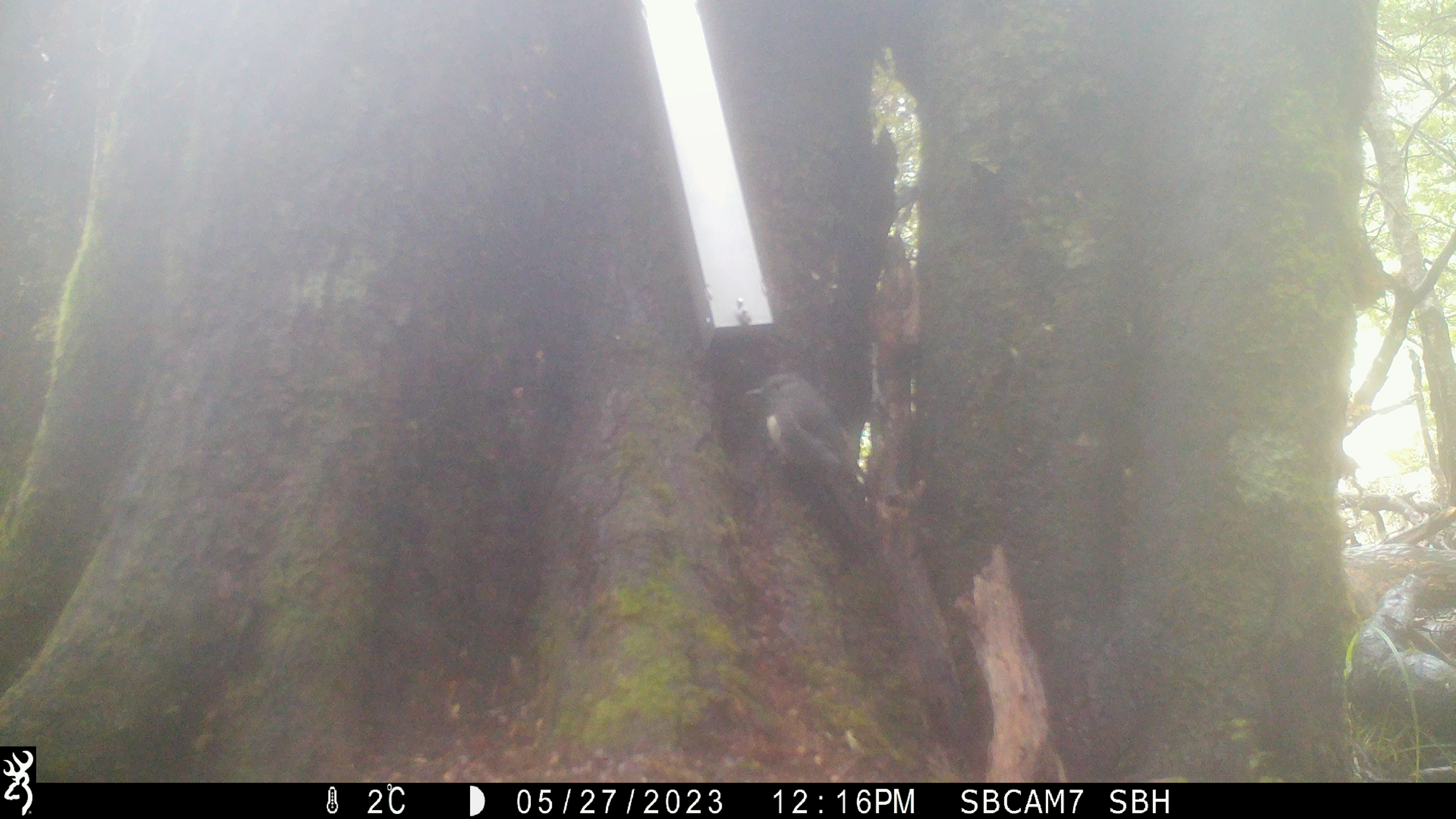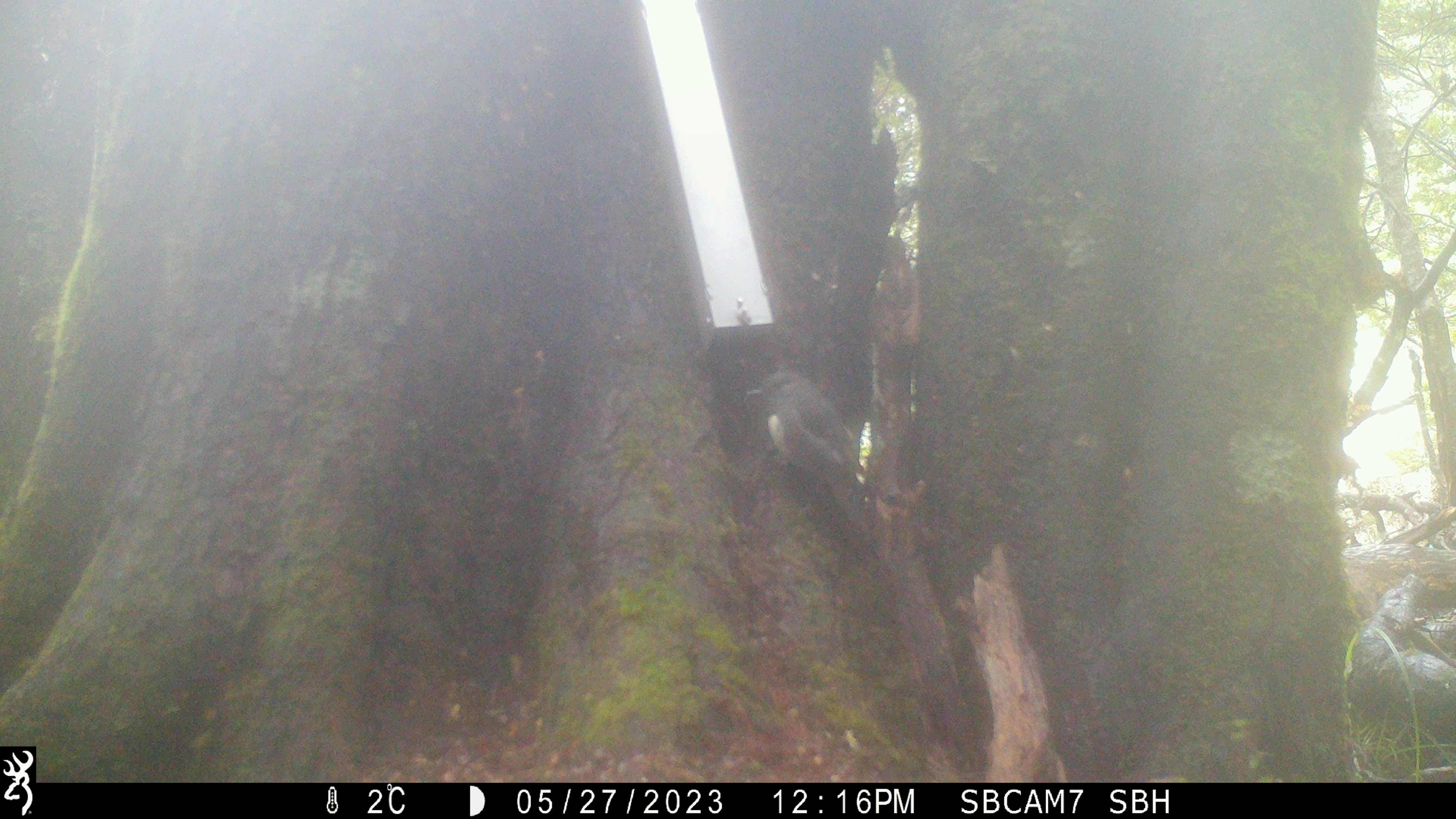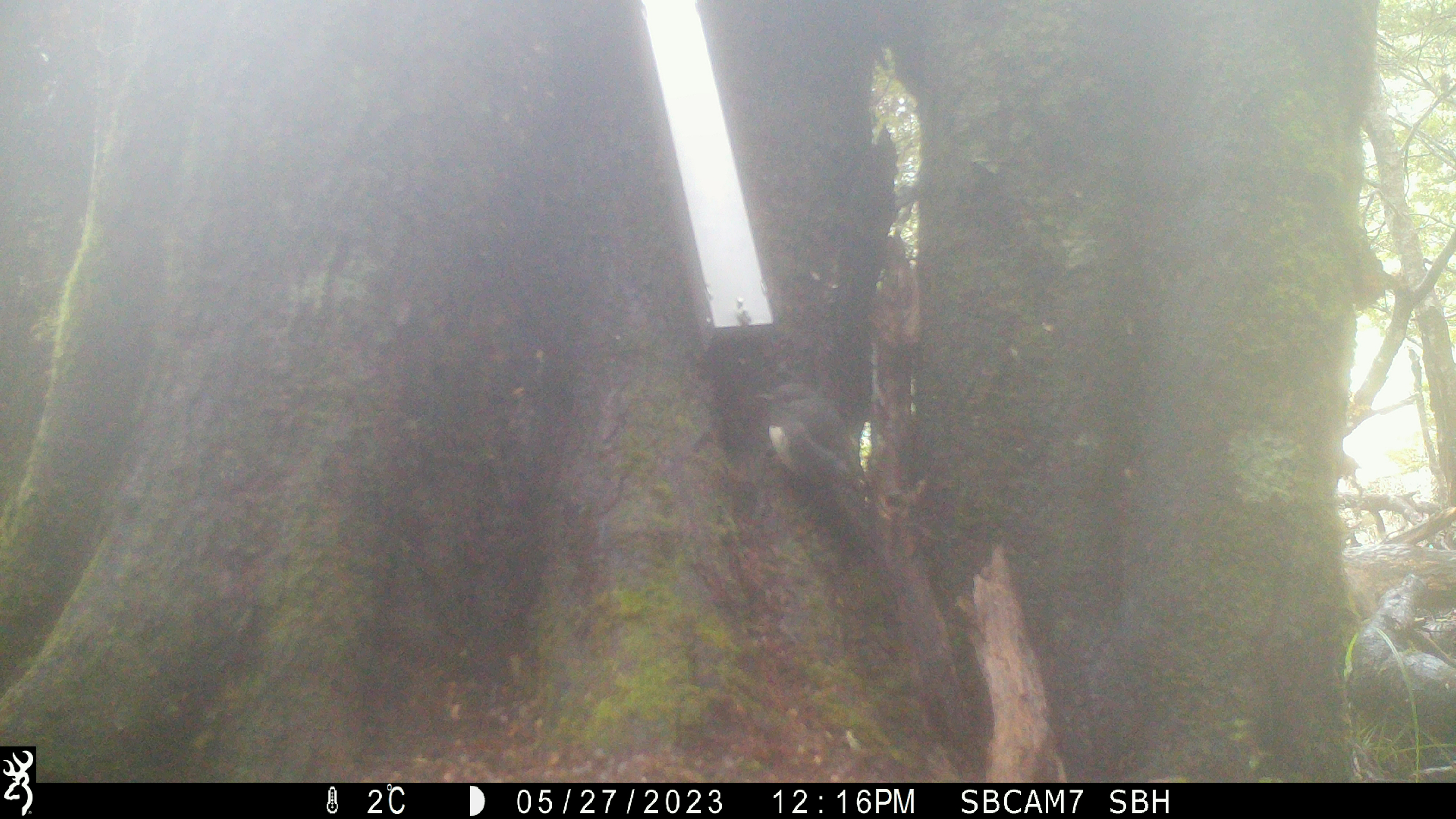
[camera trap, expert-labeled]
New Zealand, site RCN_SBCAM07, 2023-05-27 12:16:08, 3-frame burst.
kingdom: Animalia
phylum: Chordata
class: Aves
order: Passeriformes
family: Petroicidae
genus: Petroica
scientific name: Petroica australis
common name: new zealand robin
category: robin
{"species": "robin (new zealand robin) (Petroica australis)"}